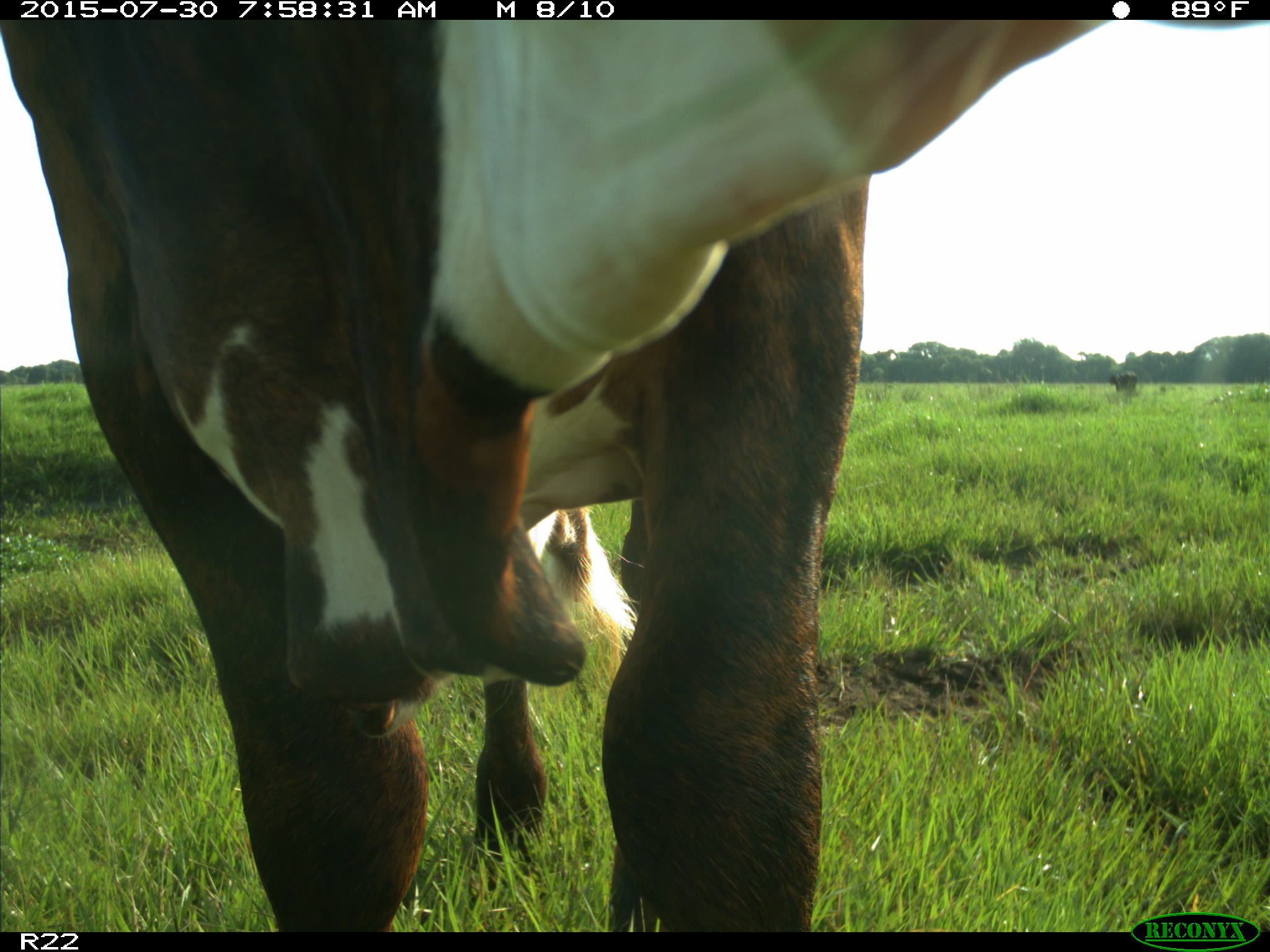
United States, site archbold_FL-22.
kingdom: Animalia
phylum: Chordata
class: Mammalia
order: Artiodactyla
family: Bovidae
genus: Bos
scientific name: Bos taurus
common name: domestic cow